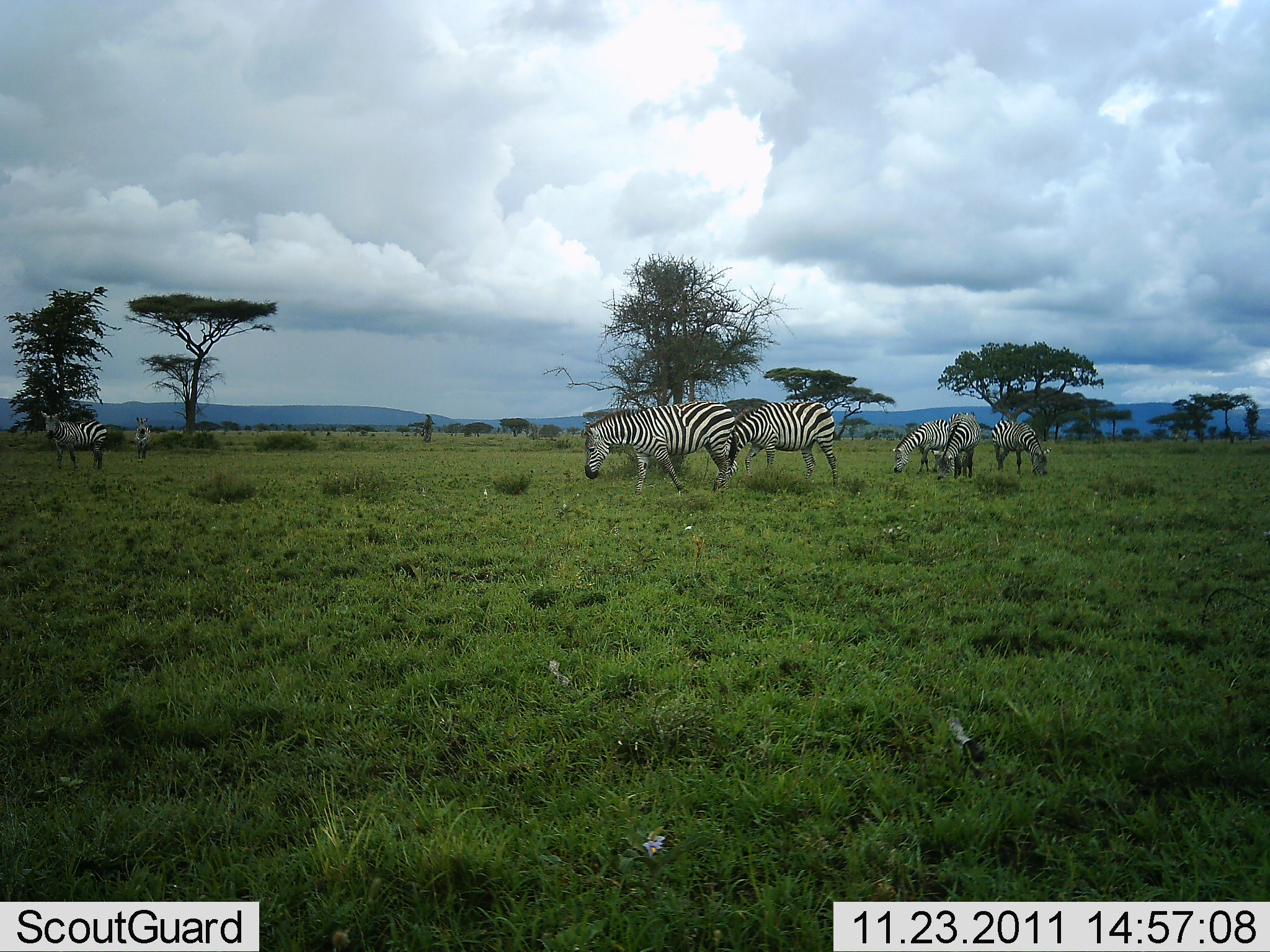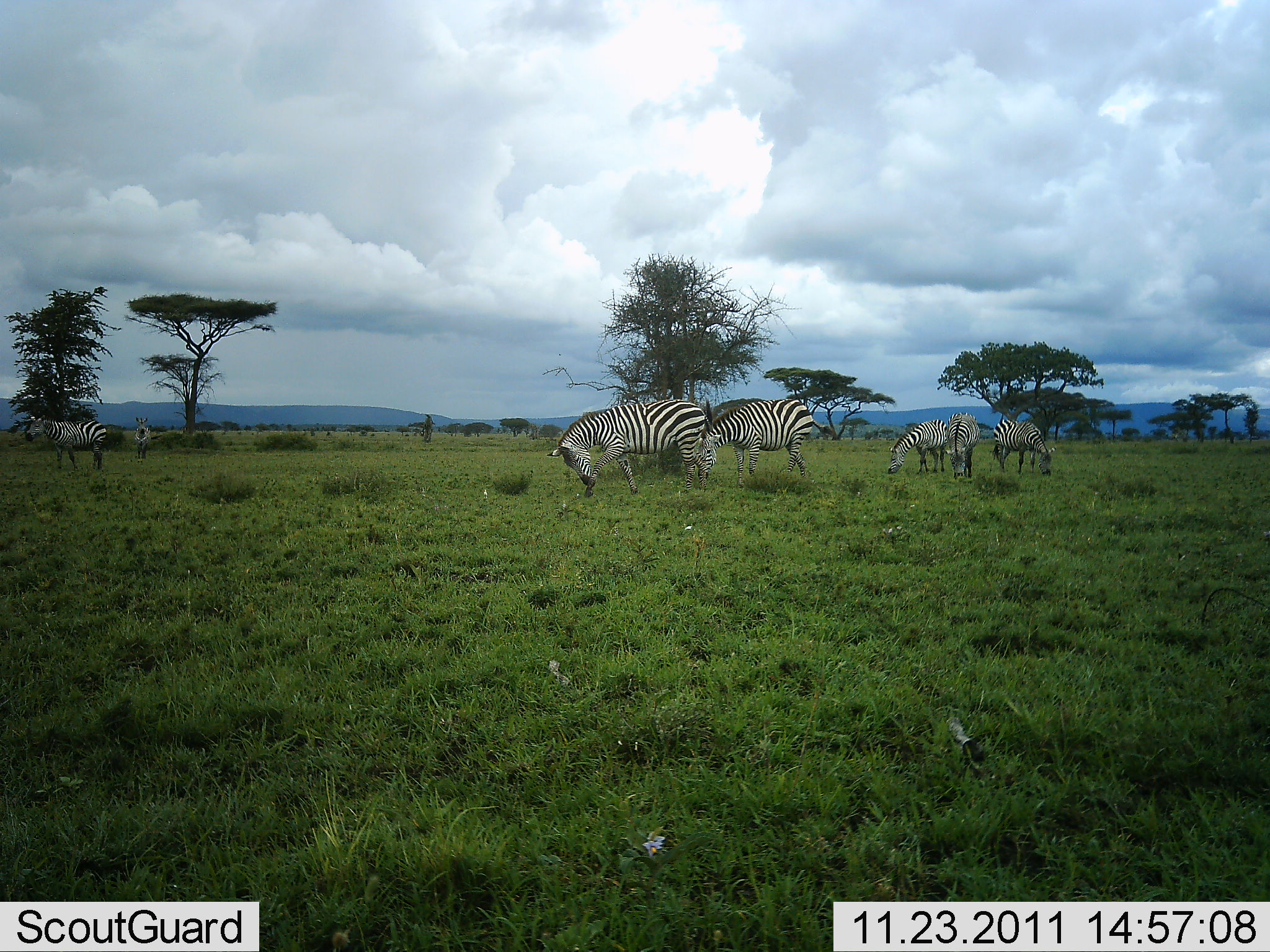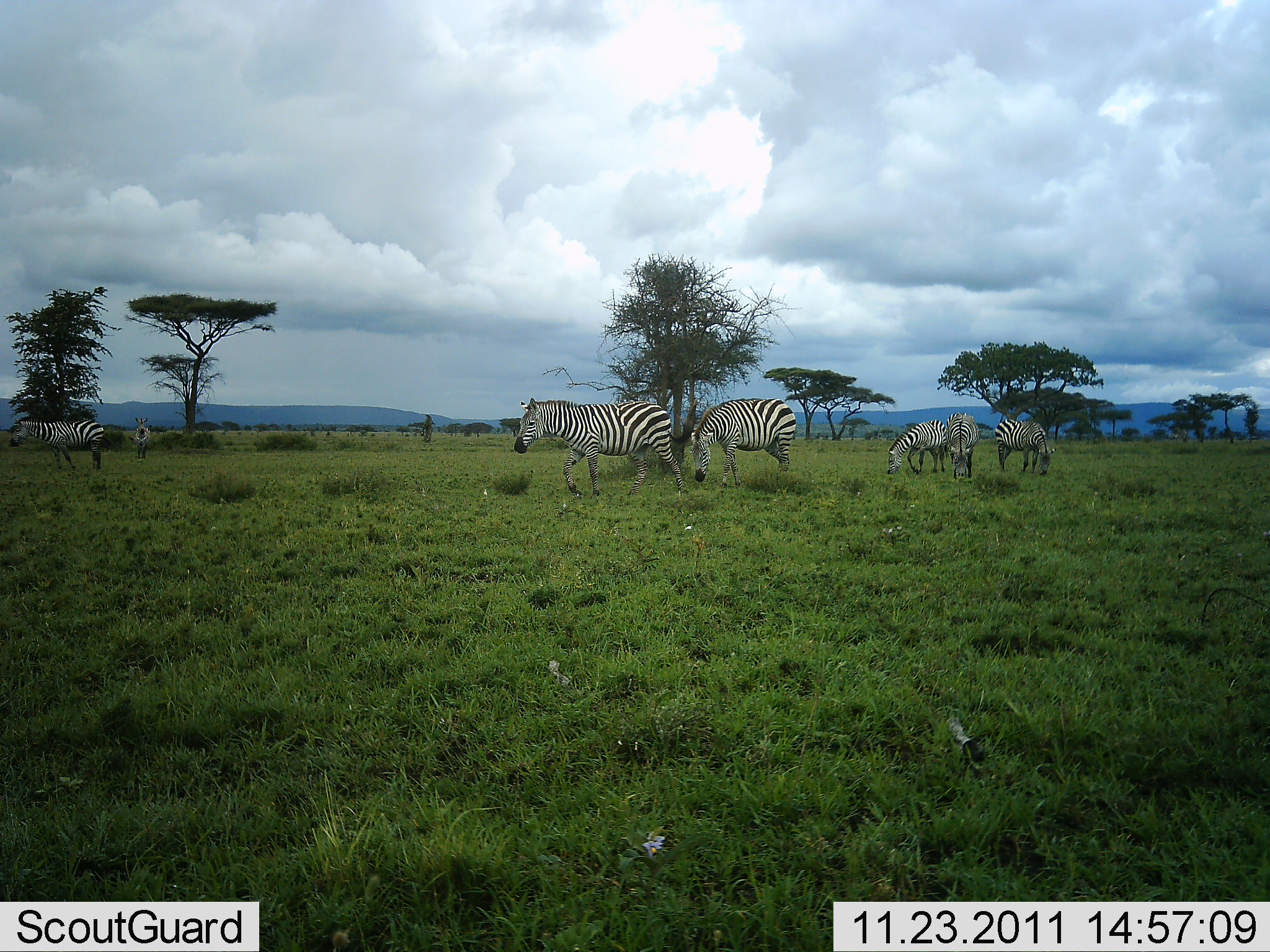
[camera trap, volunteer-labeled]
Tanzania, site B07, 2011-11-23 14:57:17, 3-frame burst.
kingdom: Animalia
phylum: Chordata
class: Mammalia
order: Perissodactyla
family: Equidae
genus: Equus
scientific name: Equus quagga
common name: plains zebra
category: zebra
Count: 7.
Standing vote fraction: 53%.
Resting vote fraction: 0%.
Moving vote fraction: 27%.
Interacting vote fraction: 0%.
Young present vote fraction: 0%.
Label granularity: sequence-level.